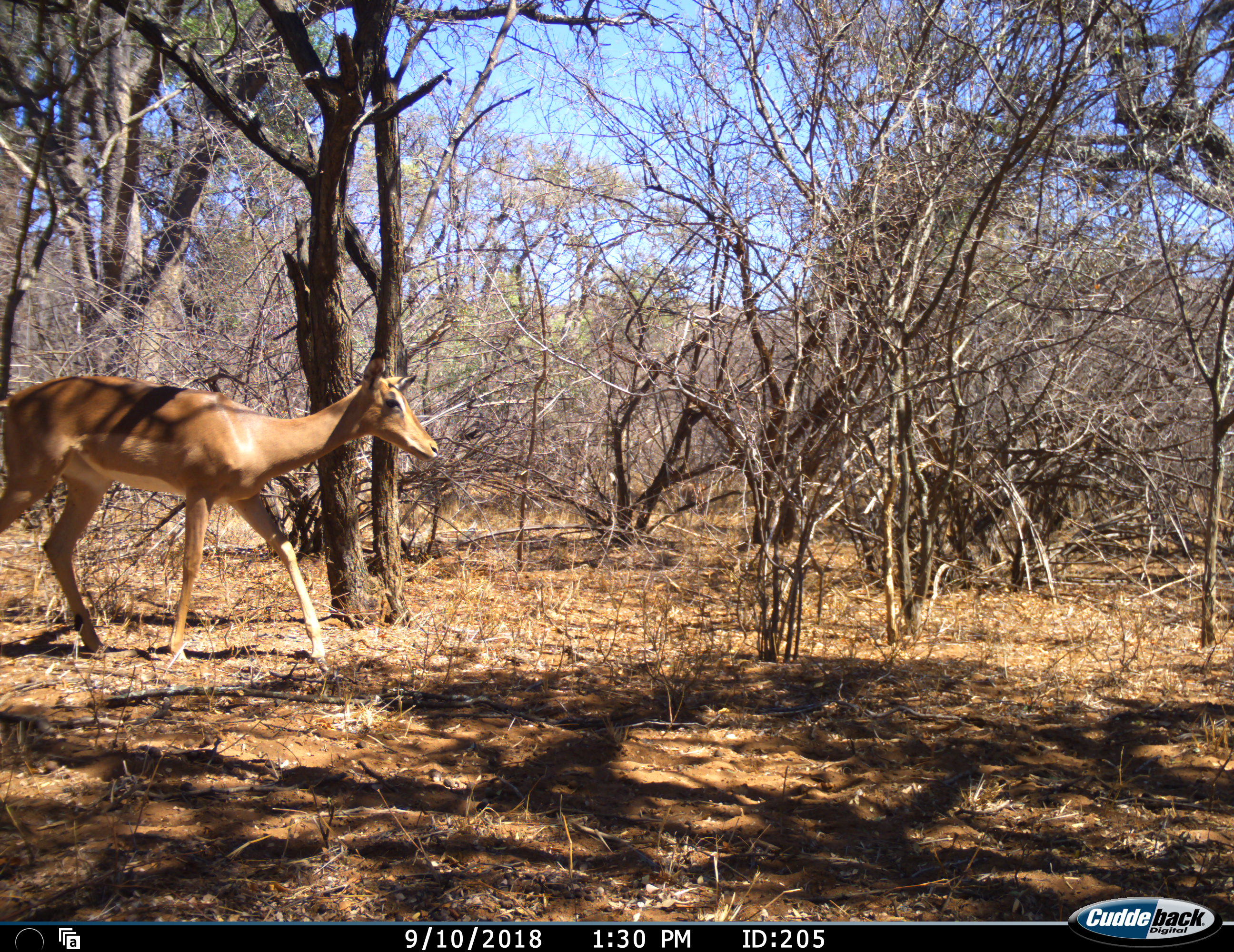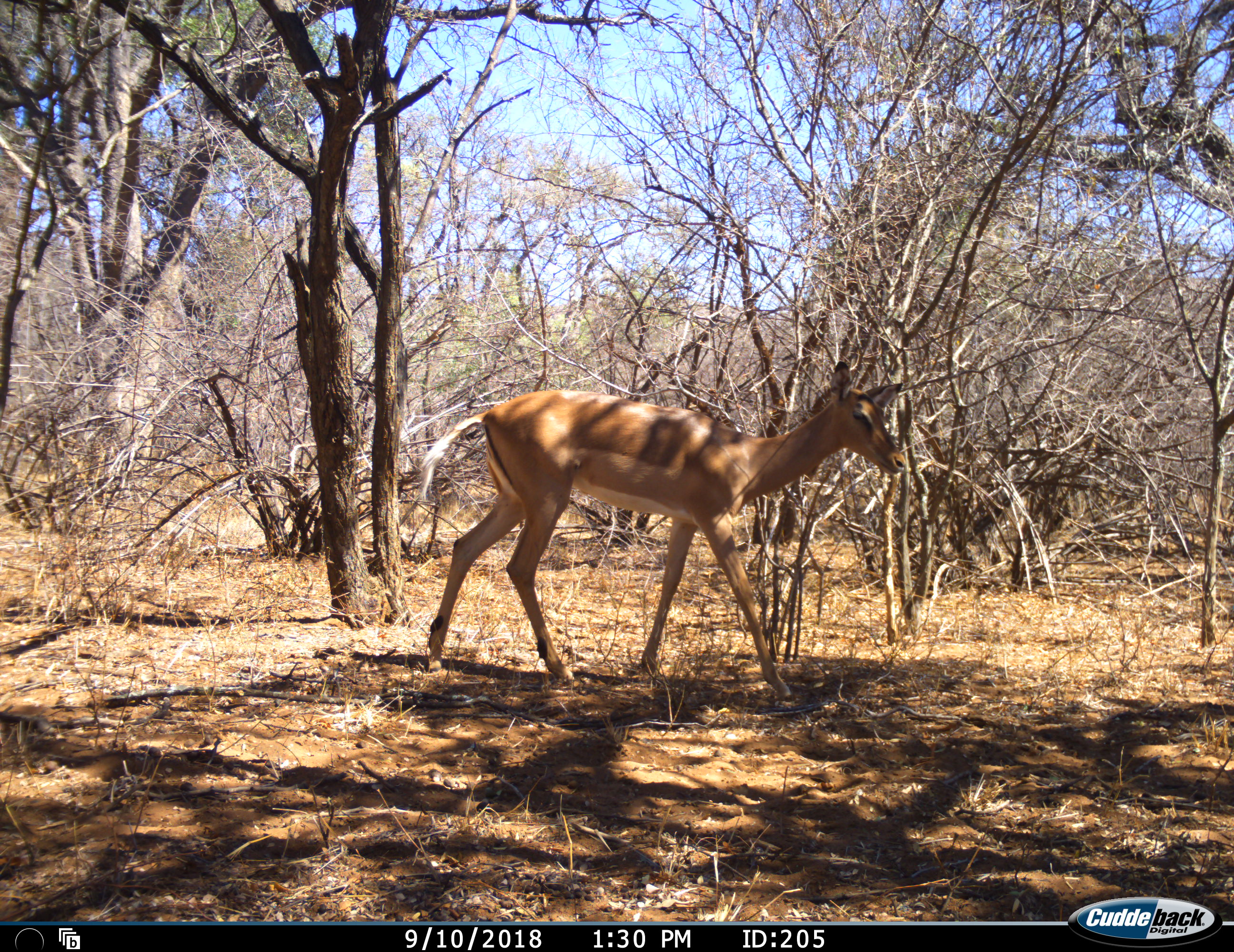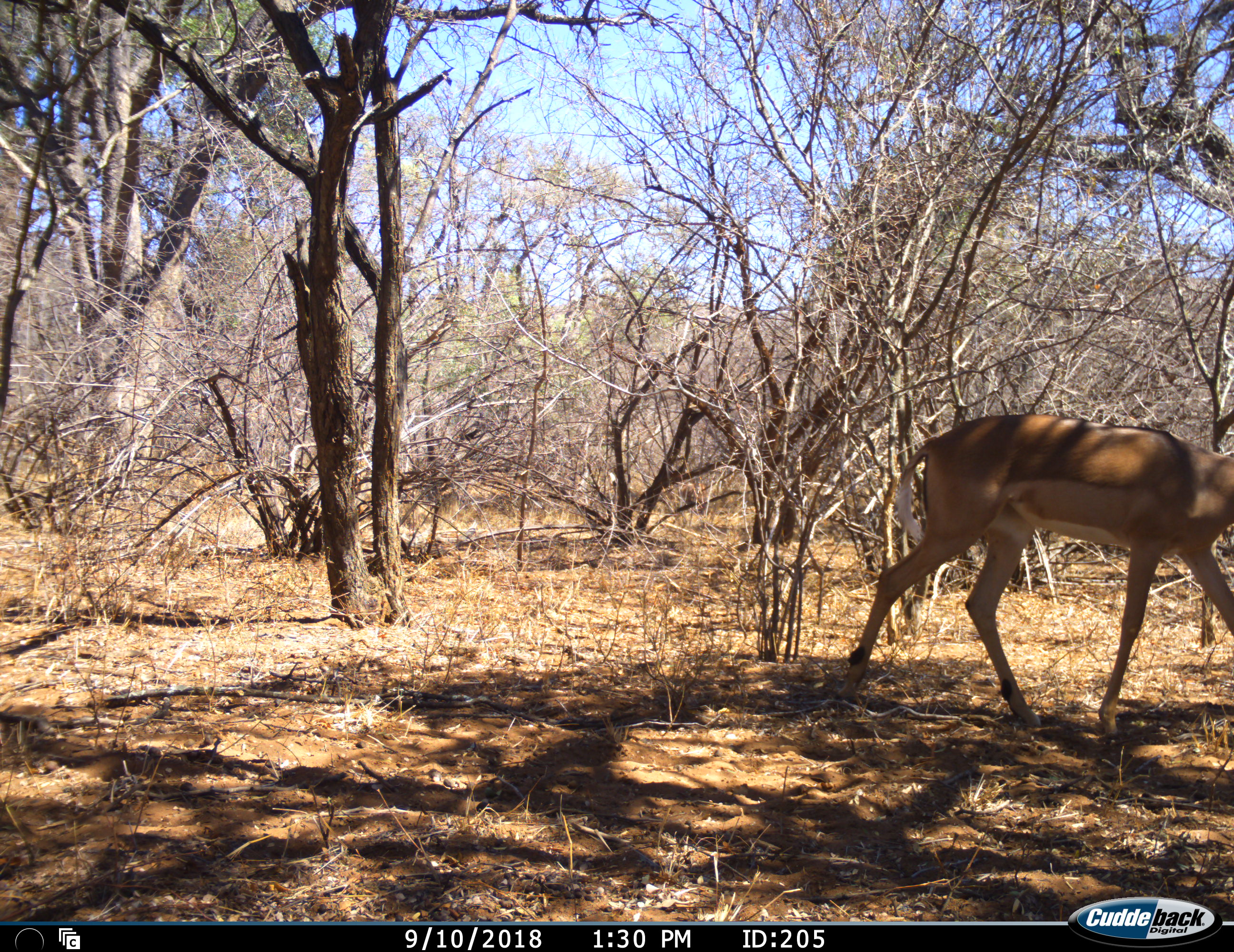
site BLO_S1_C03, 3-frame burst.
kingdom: Animalia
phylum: Chordata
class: Mammalia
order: Artiodactyla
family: Bovidae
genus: Aepyceros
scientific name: Aepyceros melampus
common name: impala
Impala (Aepyceros melampus), count 1. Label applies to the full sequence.